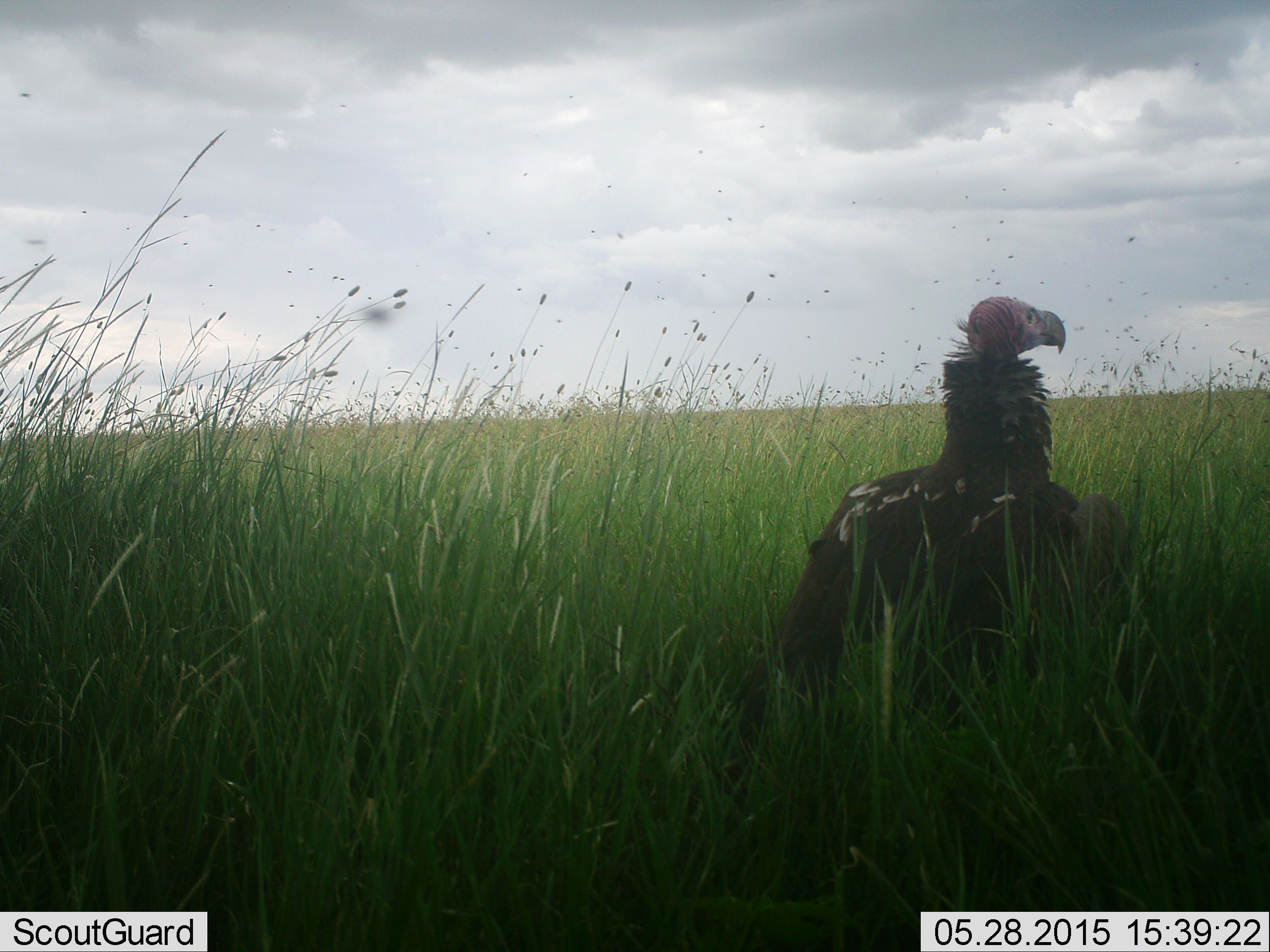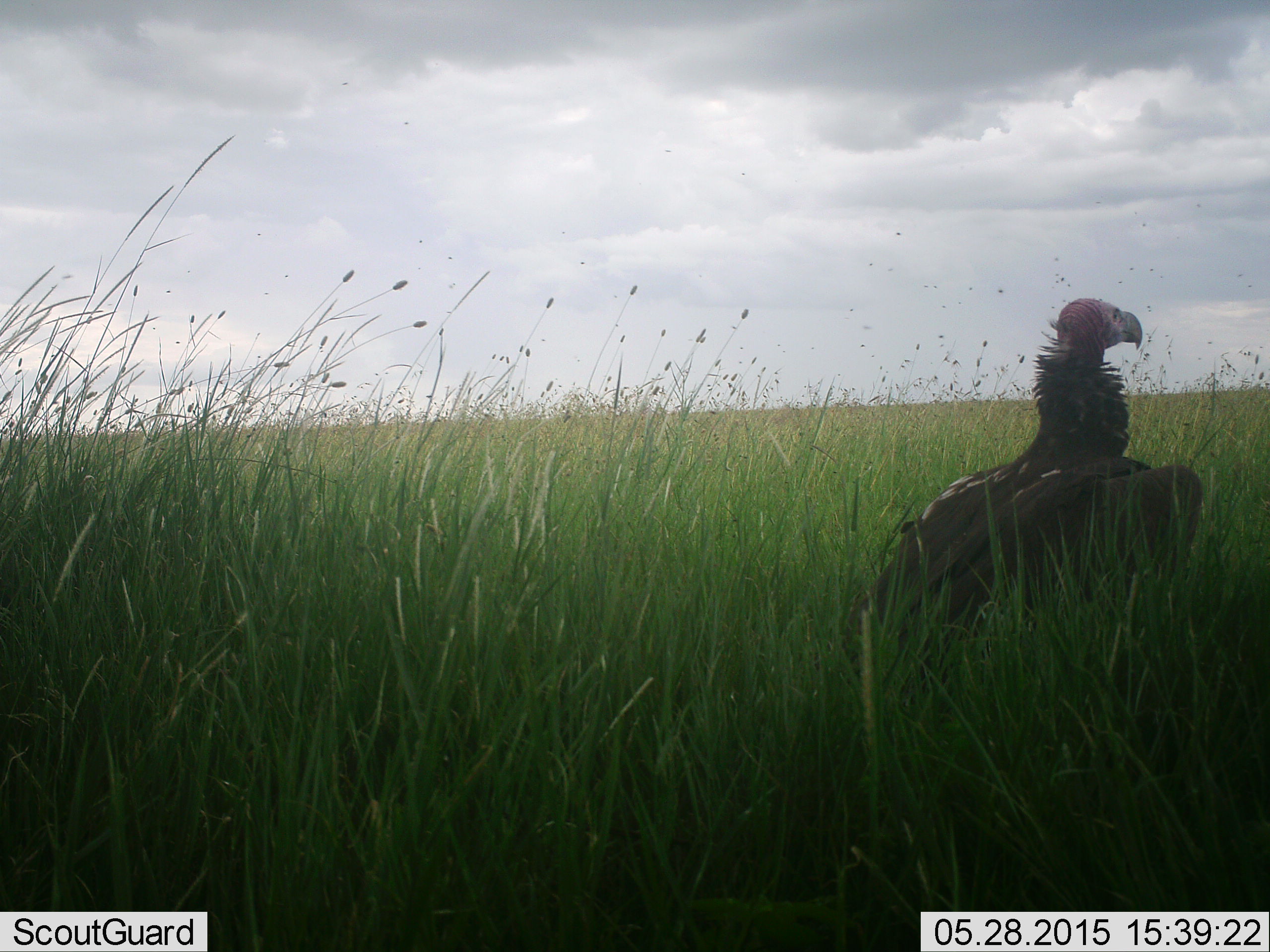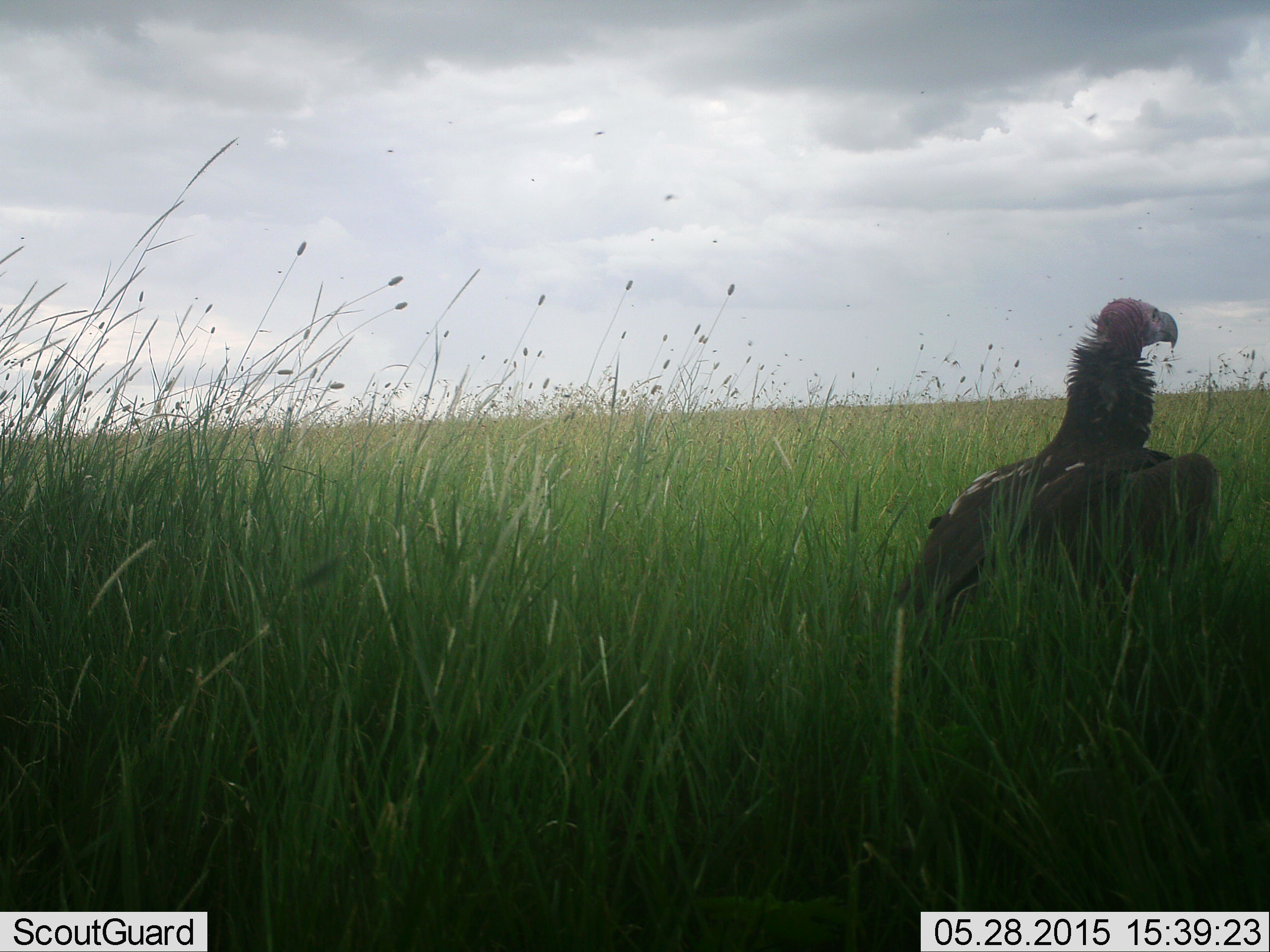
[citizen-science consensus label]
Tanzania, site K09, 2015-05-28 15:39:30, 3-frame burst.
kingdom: Animalia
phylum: Chordata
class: Aves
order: Accipitriformes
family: Accipitridae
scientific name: Accipitridae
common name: vulture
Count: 1.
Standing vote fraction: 50%.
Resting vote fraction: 0%.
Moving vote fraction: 50%.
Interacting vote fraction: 0%.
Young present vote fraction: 0%.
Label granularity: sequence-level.